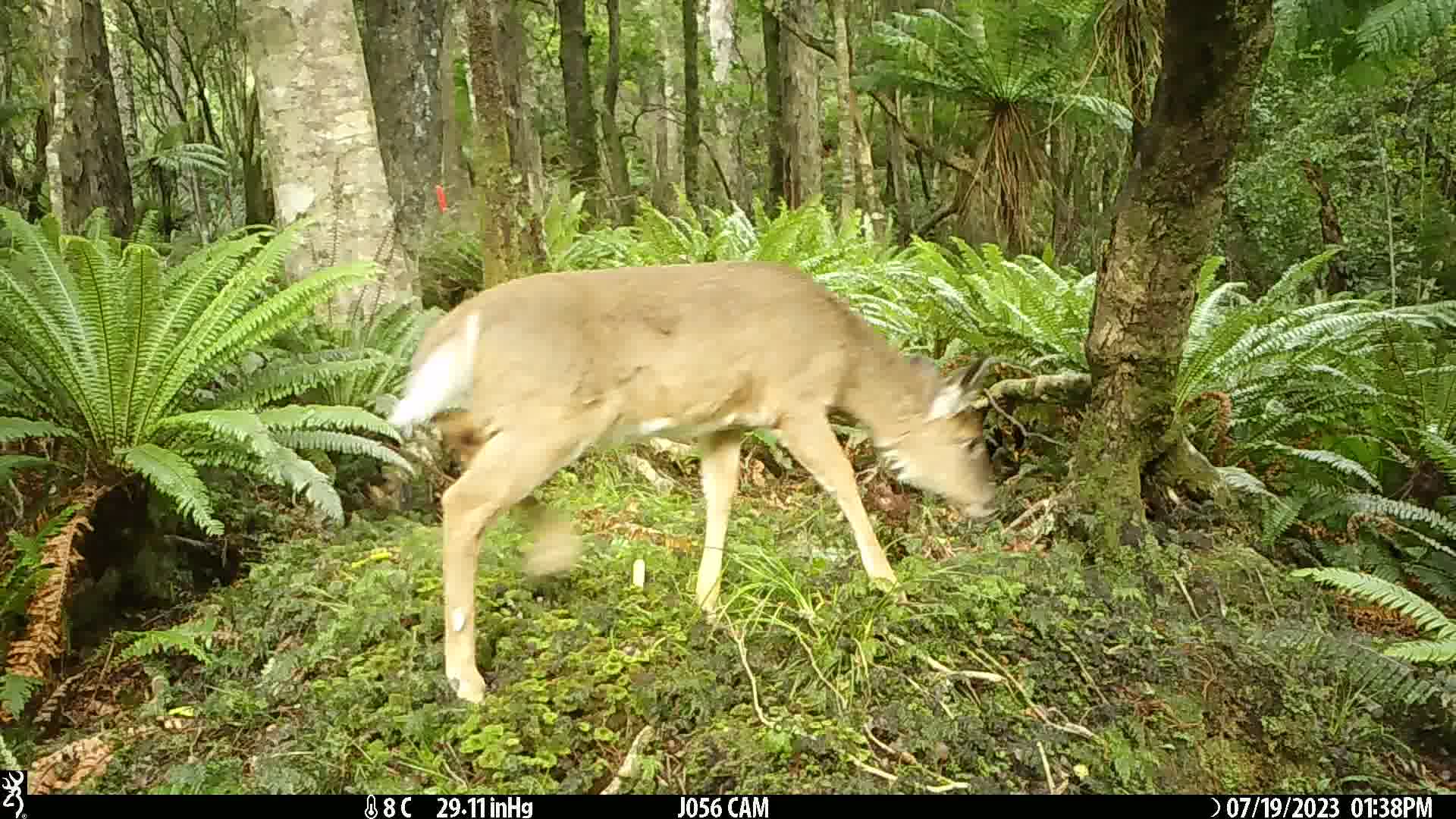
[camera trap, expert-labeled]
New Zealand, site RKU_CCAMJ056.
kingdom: Animalia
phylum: Chordata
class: Mammalia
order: Artiodactyla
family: Cervidae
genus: Odocoileus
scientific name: Odocoileus virginianus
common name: white-tailed deer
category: white tailed deer